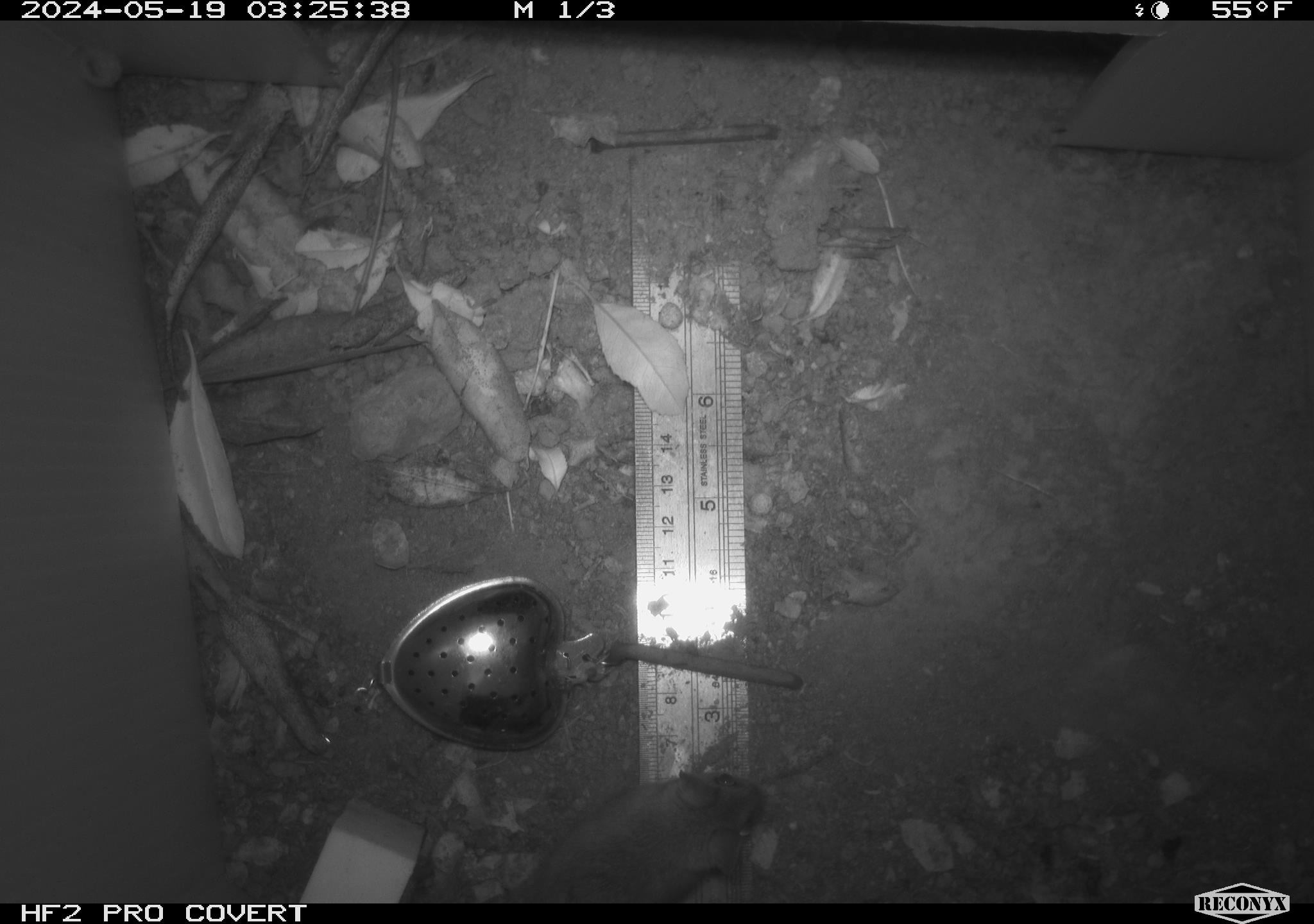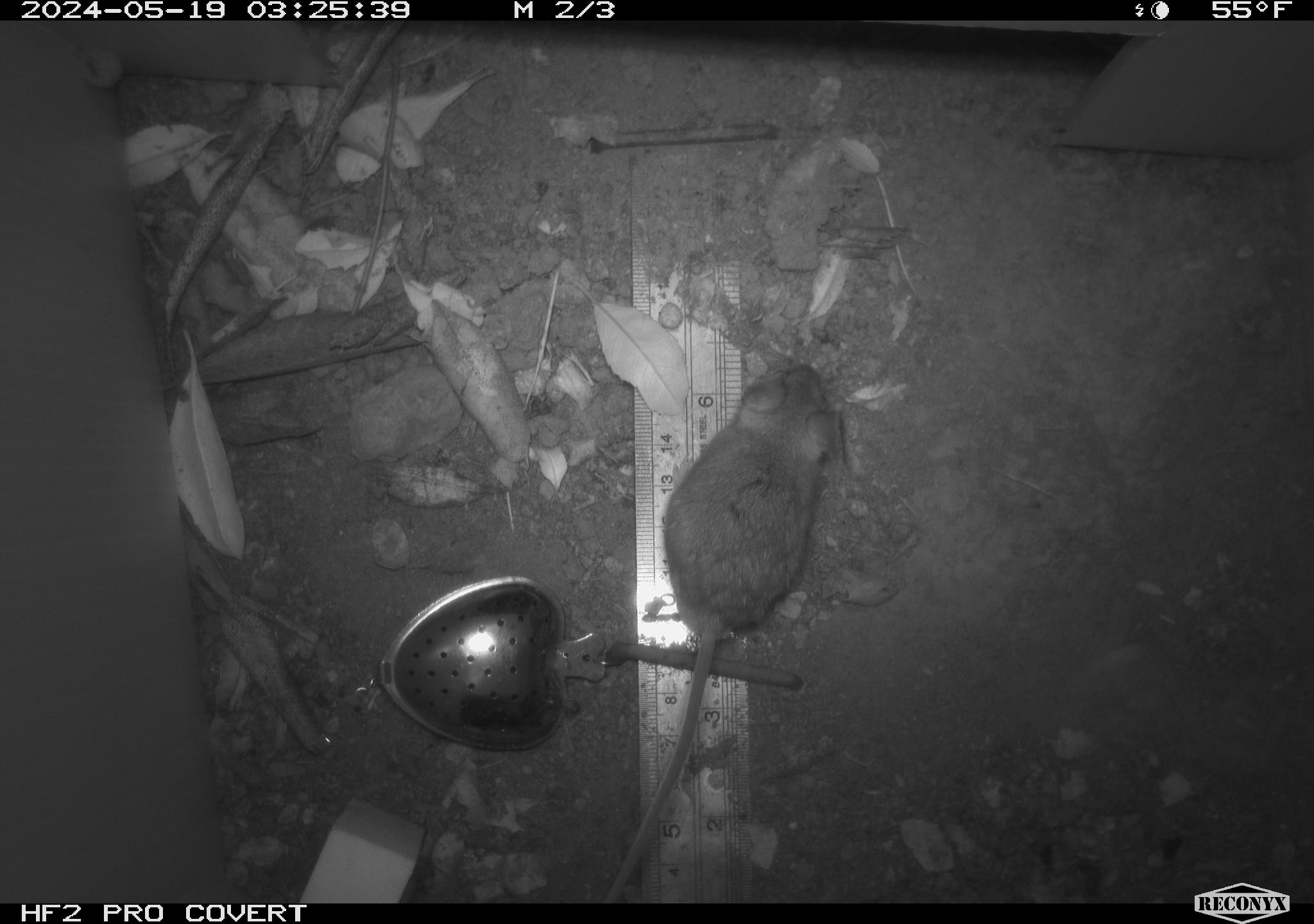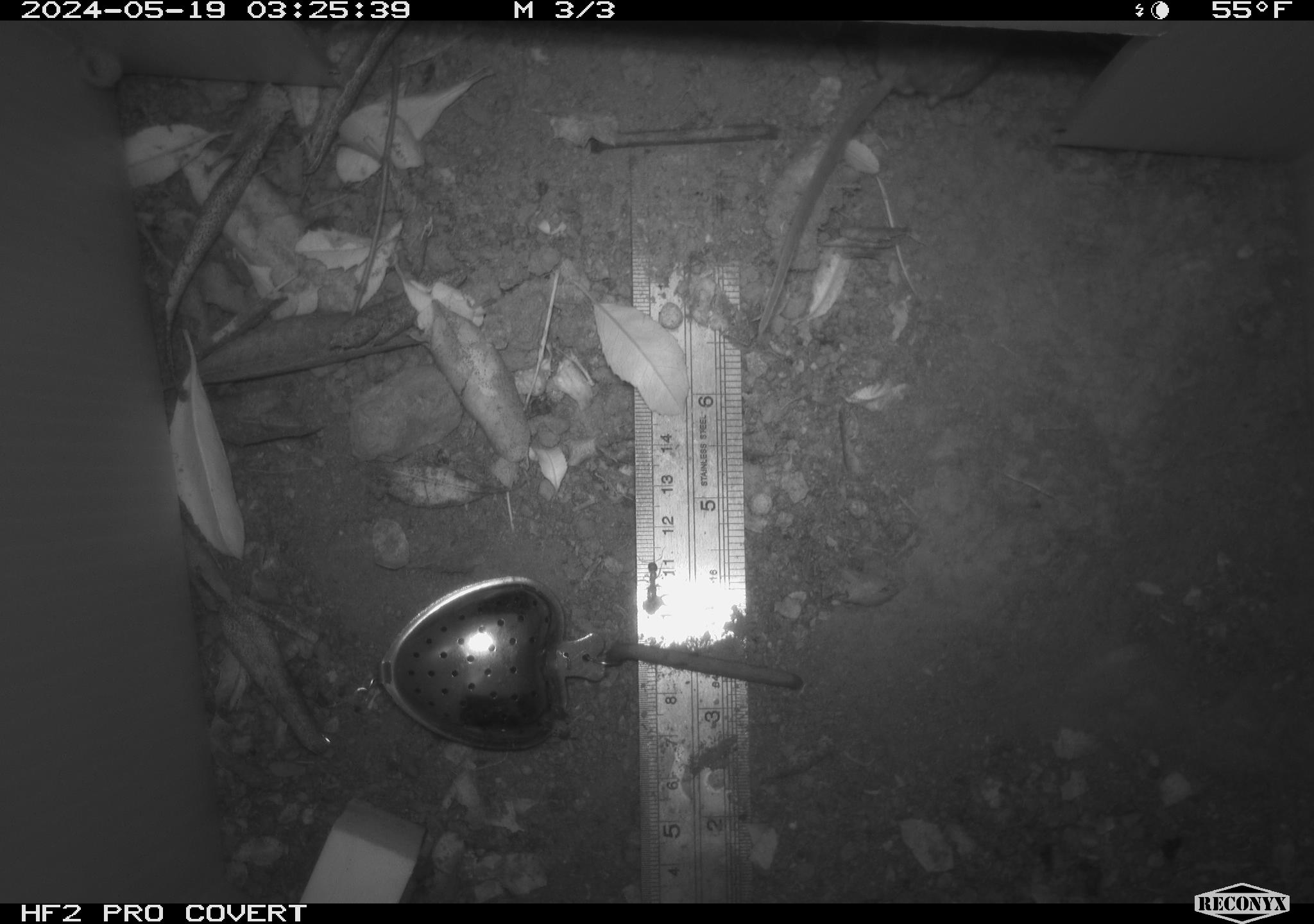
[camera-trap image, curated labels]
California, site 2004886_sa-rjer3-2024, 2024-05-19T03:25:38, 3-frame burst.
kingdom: Animalia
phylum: Chordata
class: Mammalia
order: Rodentia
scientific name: Rodentia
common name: mouse species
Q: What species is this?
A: Mouse species (Rodentia).